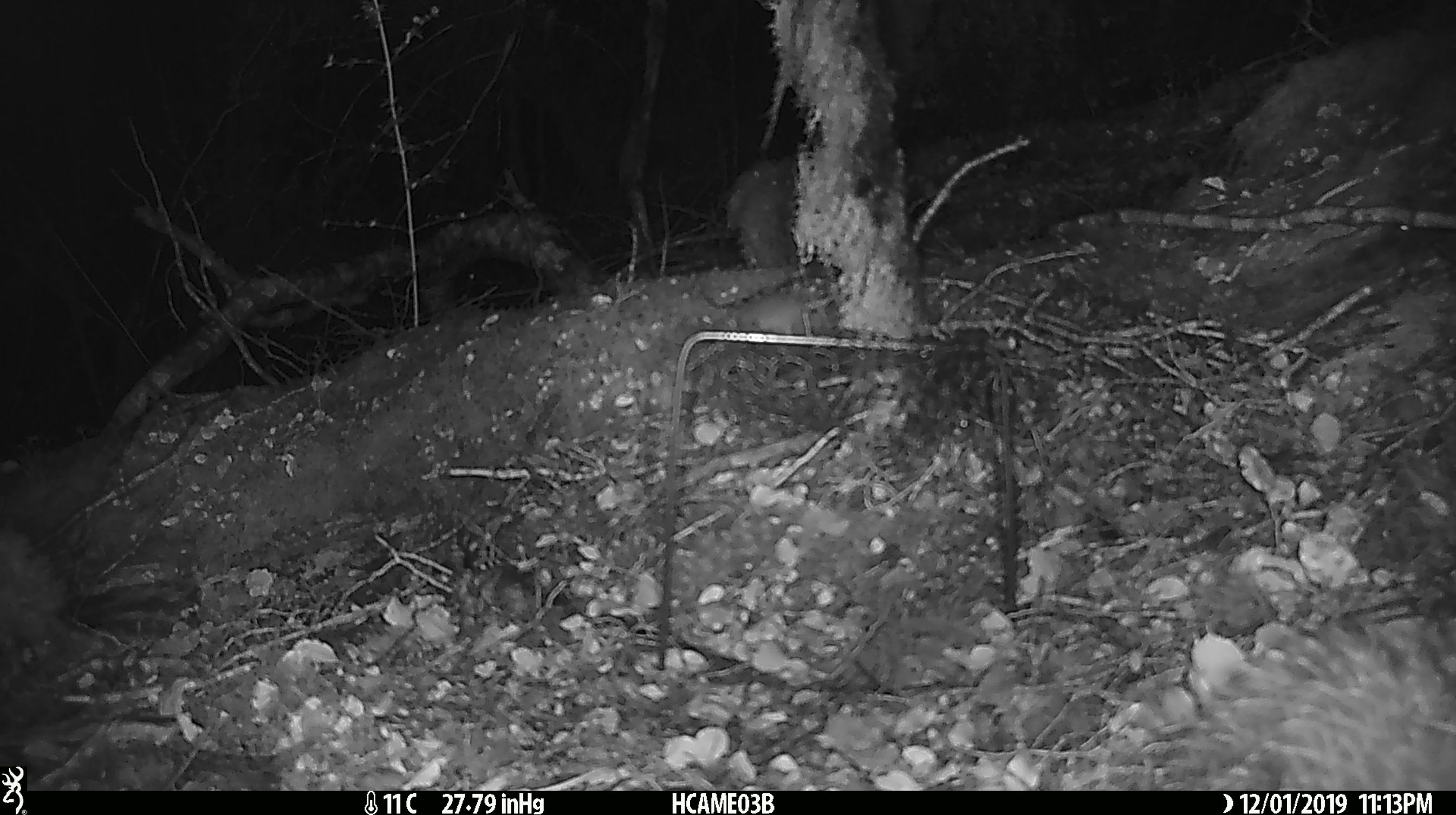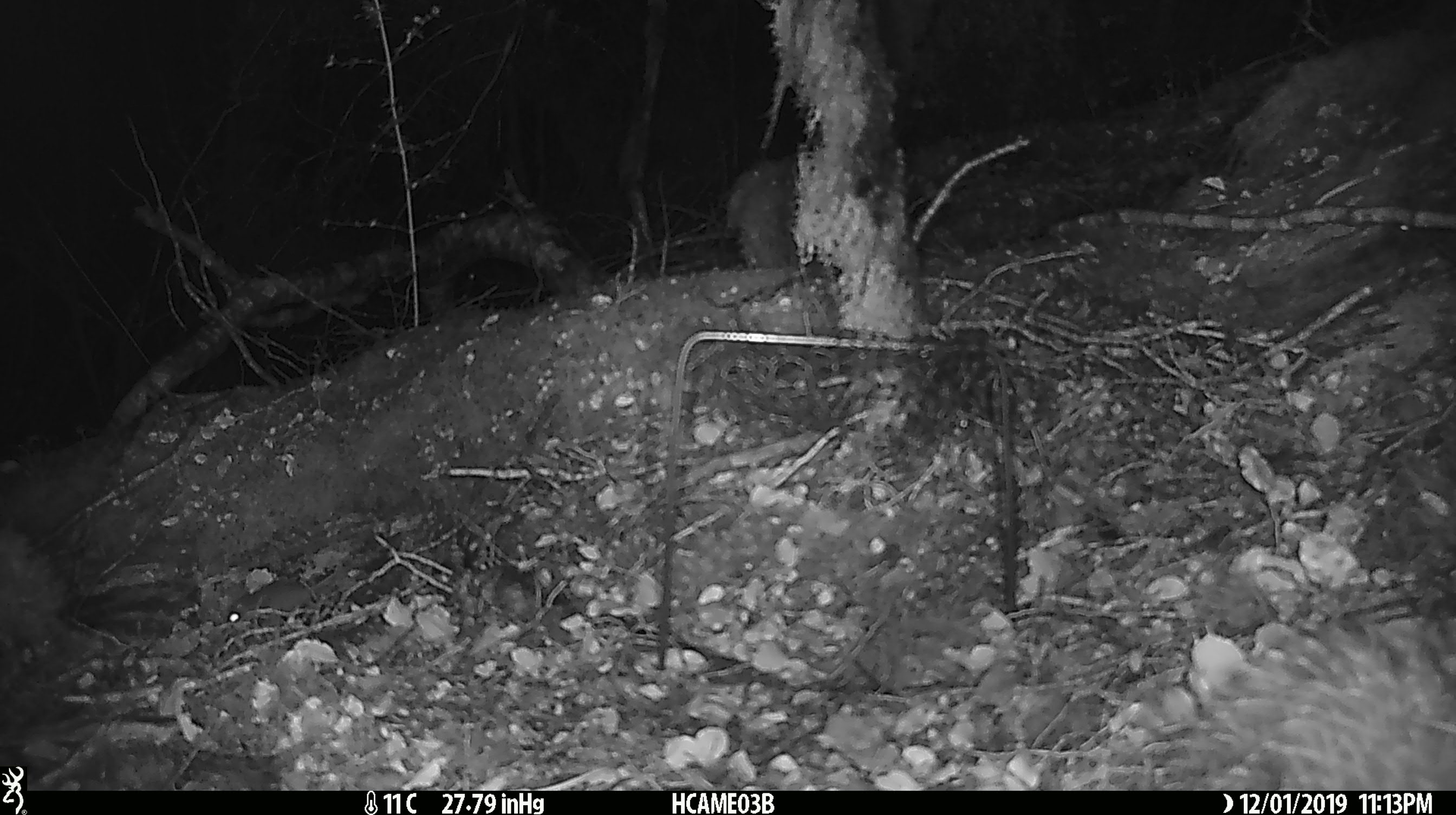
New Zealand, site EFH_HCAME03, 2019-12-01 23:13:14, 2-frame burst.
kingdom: Animalia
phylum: Chordata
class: Mammalia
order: Rodentia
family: Muridae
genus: Mus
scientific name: Mus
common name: mouse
Mouse (Mus).